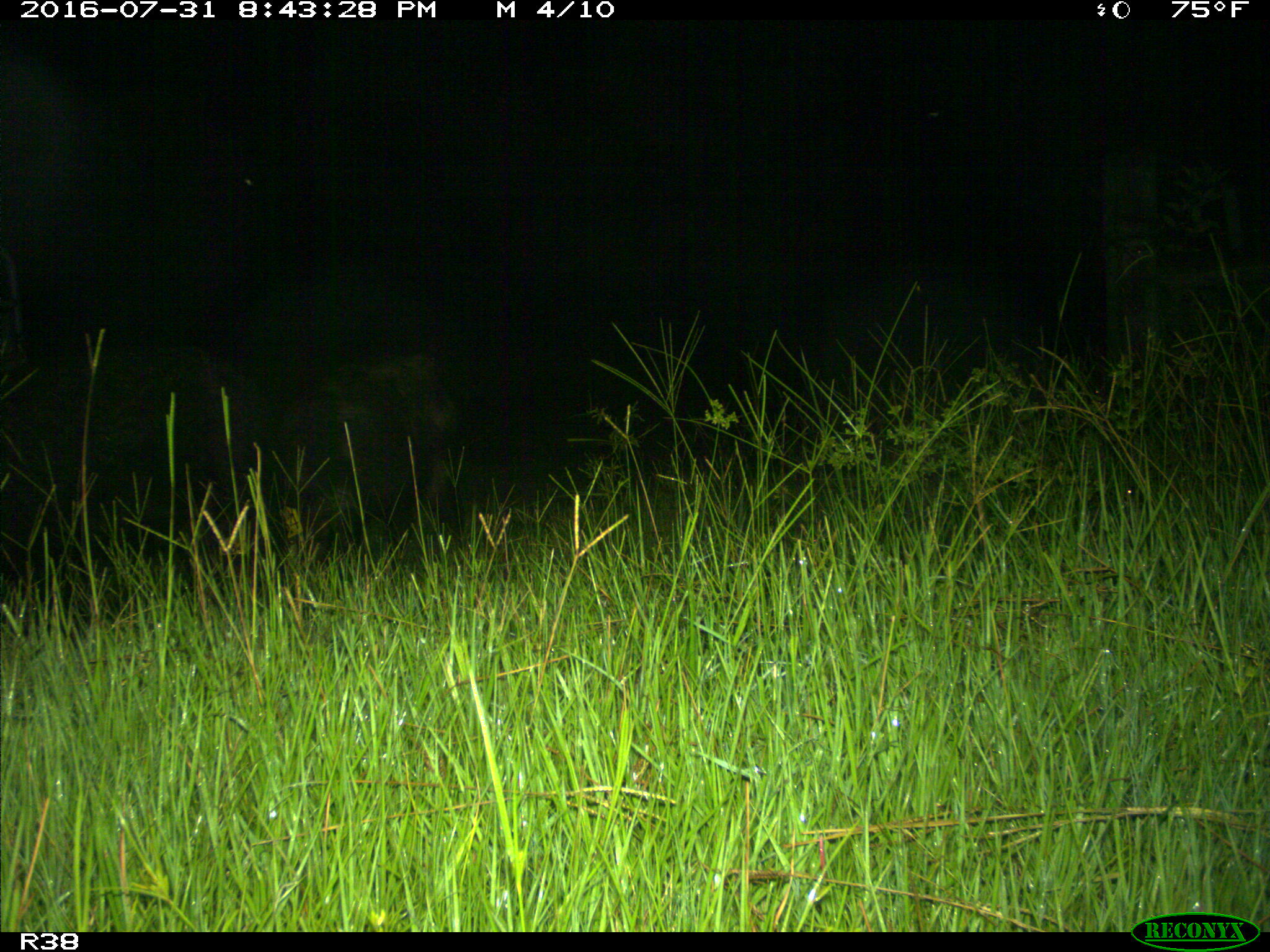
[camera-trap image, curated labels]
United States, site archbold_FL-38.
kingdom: Animalia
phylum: Chordata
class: Mammalia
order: Artiodactyla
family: Suidae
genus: Sus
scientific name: Sus scrofa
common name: wild boar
Sus scrofa (wild boar).